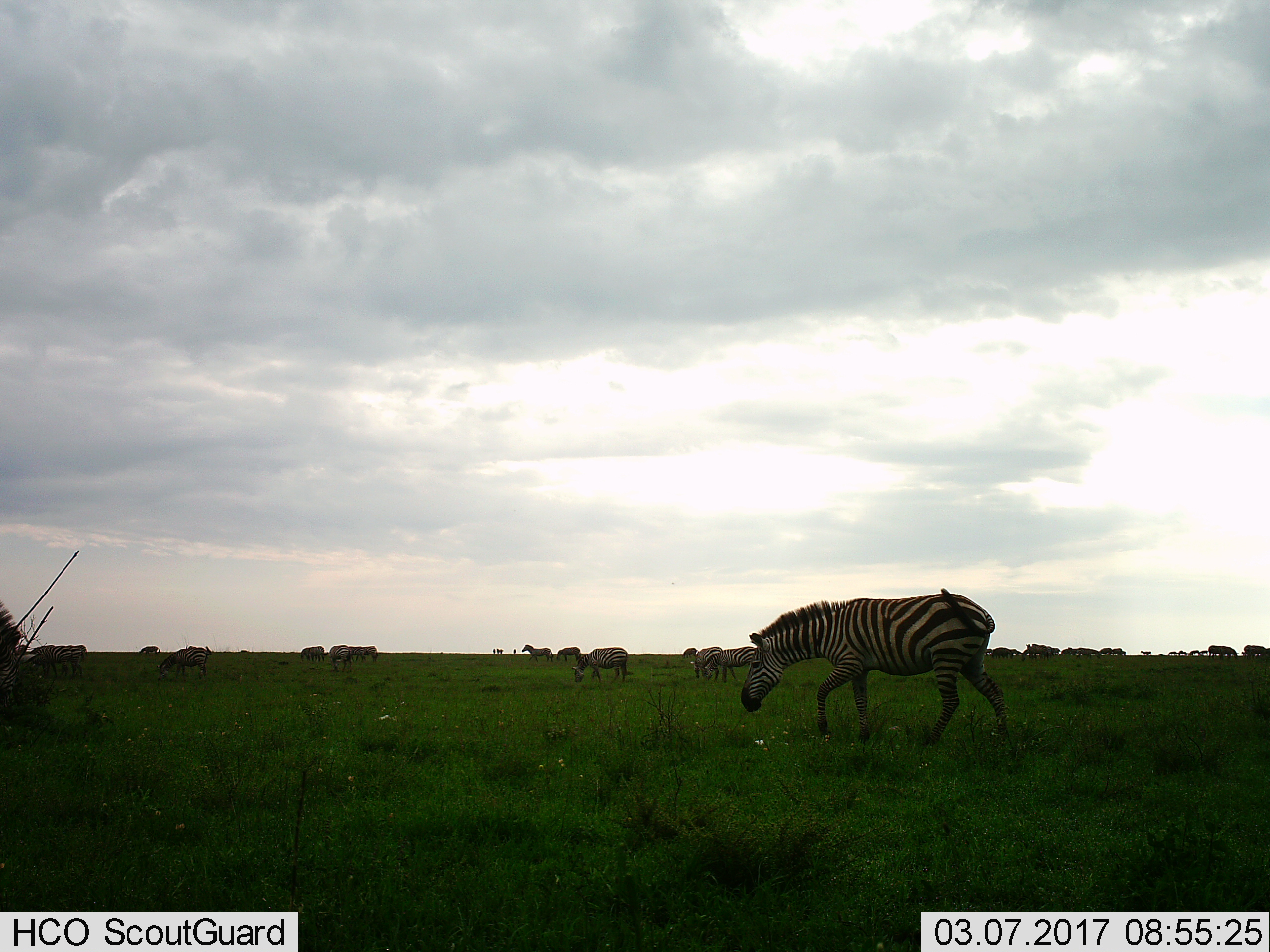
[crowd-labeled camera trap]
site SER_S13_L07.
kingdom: Animalia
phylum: Chordata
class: Mammalia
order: Perissodactyla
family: Equidae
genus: Equus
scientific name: Equus quagga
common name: plains zebra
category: zebraplains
Zebraplains (plains zebra) (Equus quagga), count 11-50. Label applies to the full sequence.